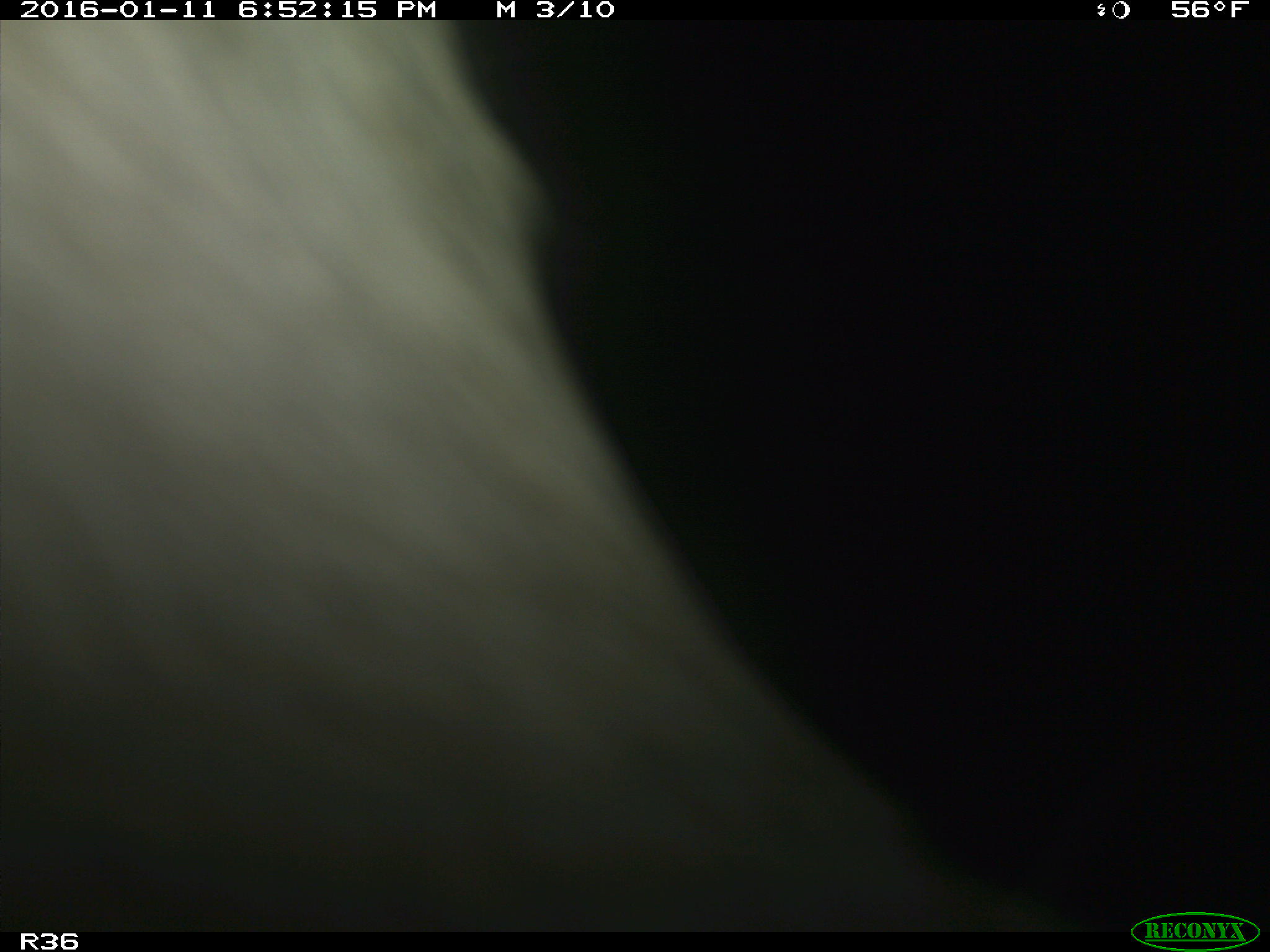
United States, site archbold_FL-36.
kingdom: Animalia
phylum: Chordata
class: Mammalia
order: Artiodactyla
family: Bovidae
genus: Bos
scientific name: Bos taurus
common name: domestic cow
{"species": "Bos taurus (domestic cow)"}